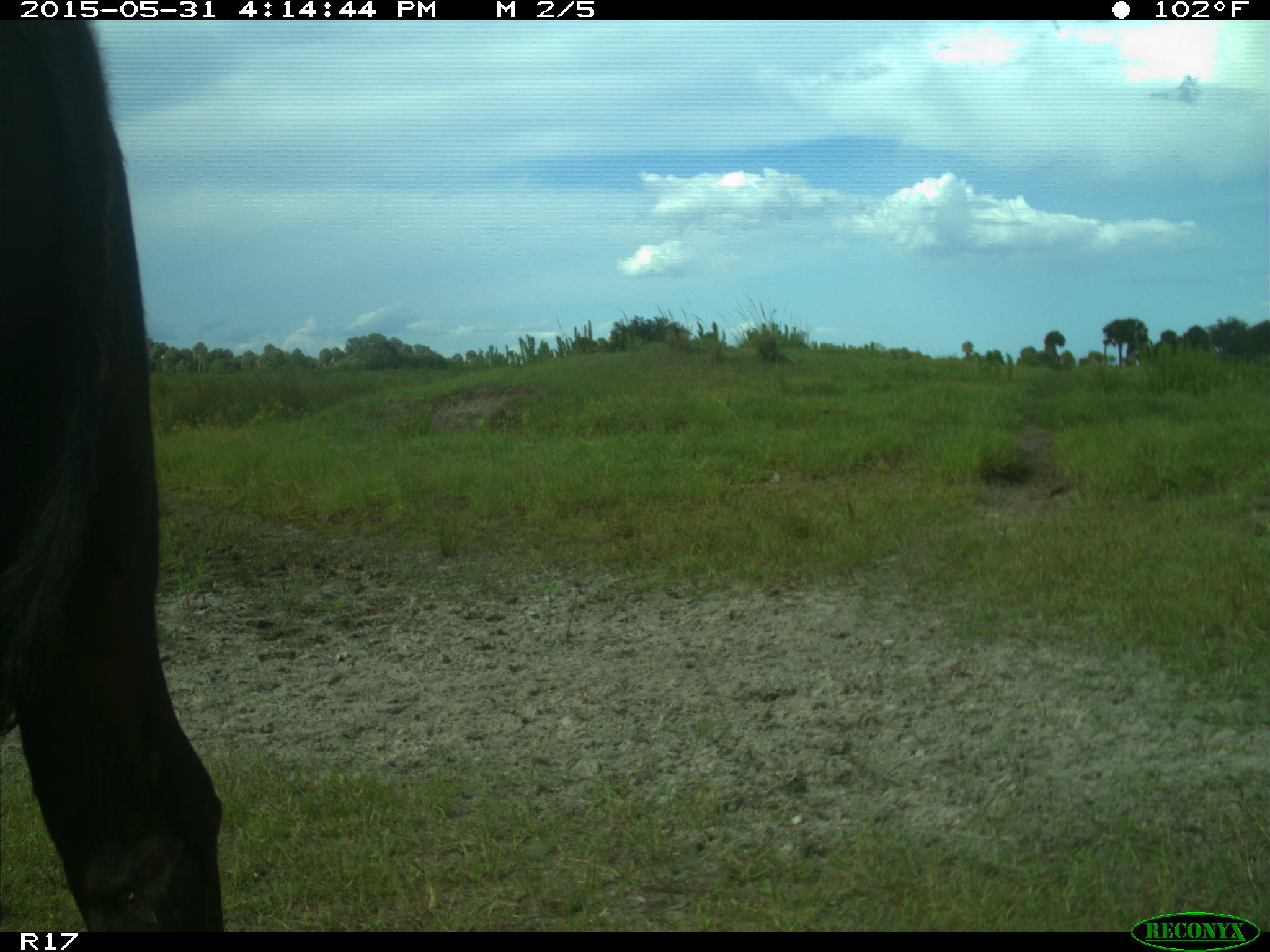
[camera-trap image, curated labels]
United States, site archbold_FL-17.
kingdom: Animalia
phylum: Chordata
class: Mammalia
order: Artiodactyla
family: Bovidae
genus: Bos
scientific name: Bos taurus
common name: domestic cow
Bos taurus (domestic cow).